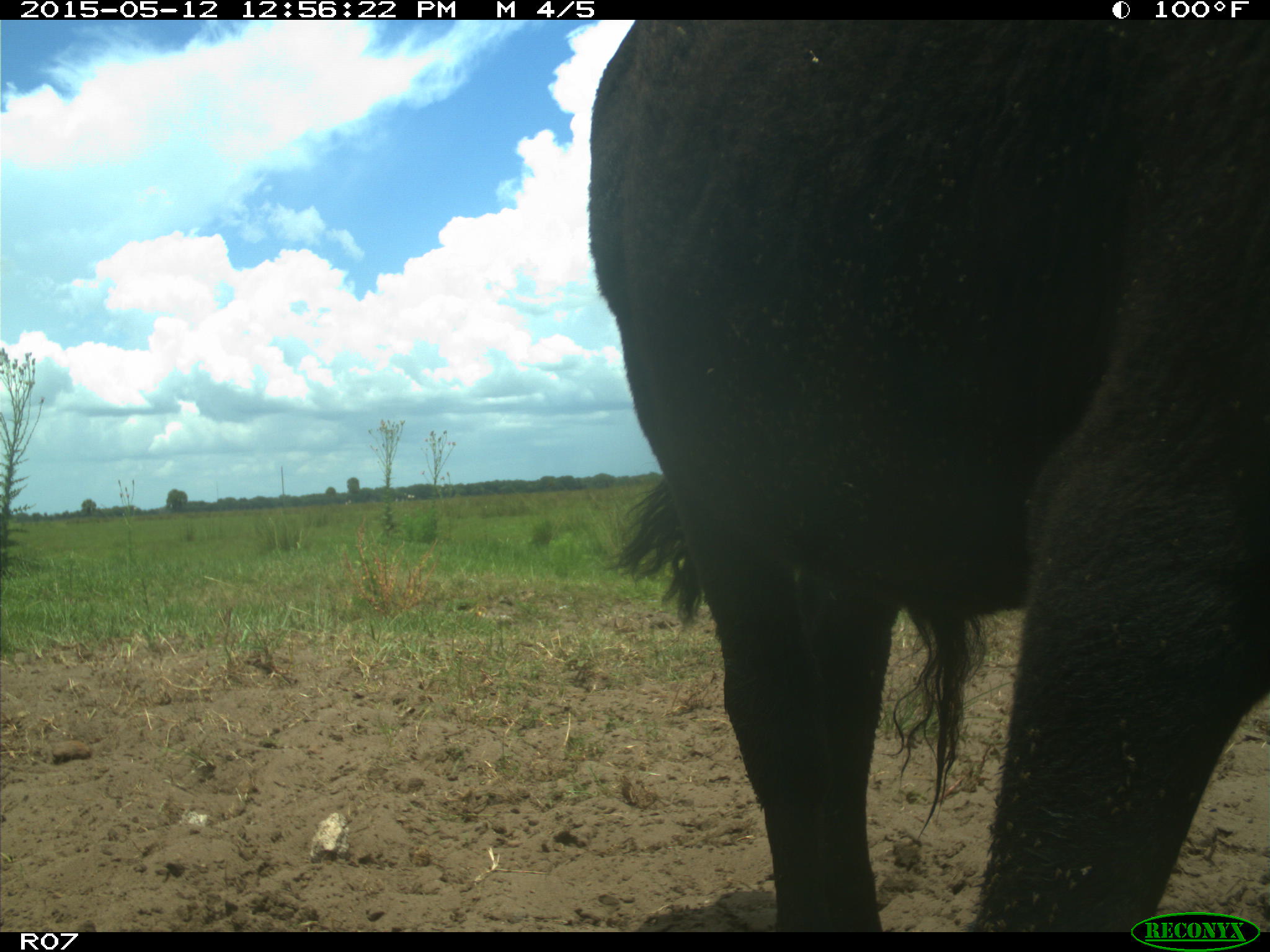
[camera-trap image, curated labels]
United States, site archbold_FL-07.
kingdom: Animalia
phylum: Chordata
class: Mammalia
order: Artiodactyla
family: Bovidae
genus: Bos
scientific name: Bos taurus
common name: domestic cow